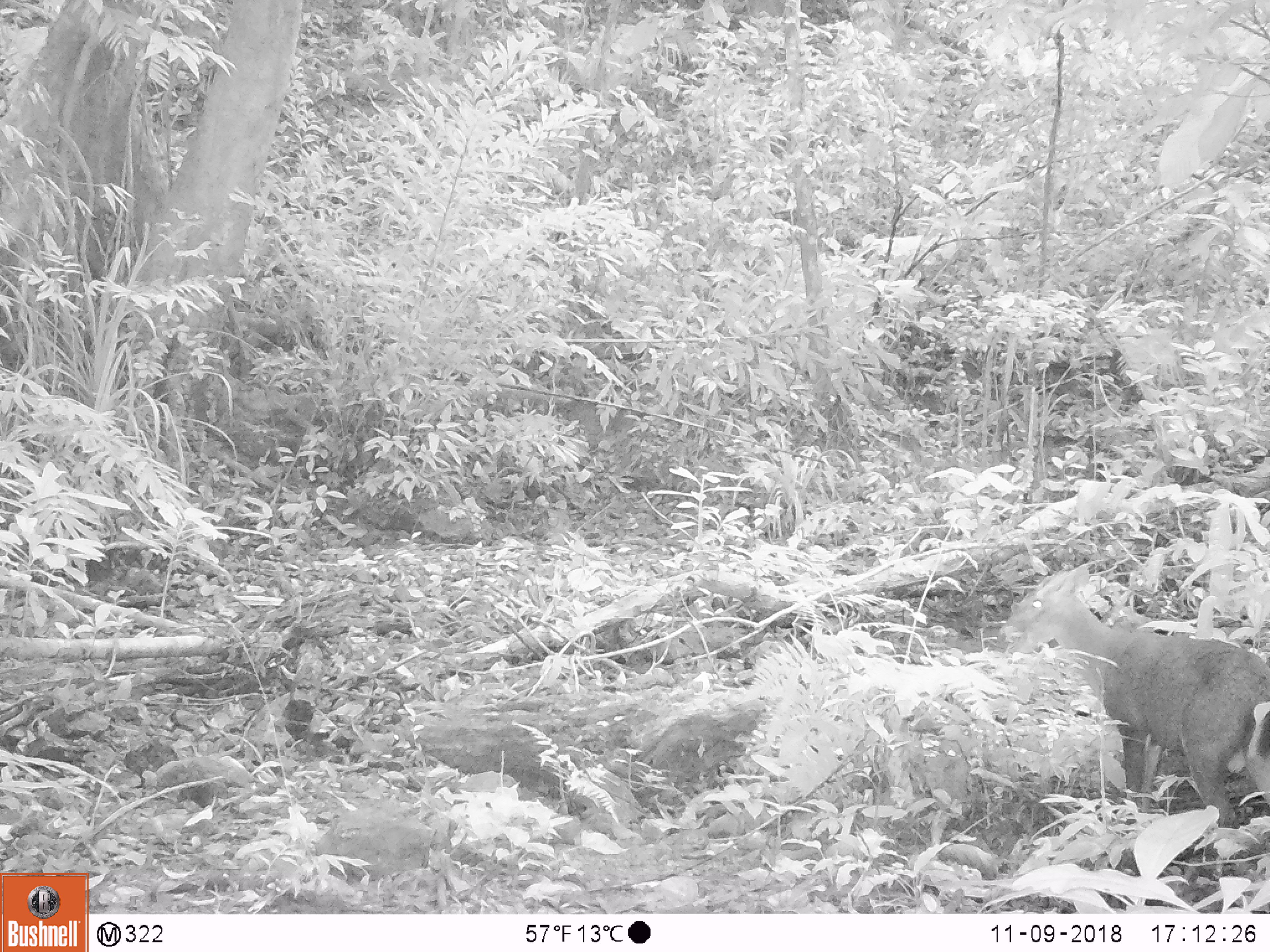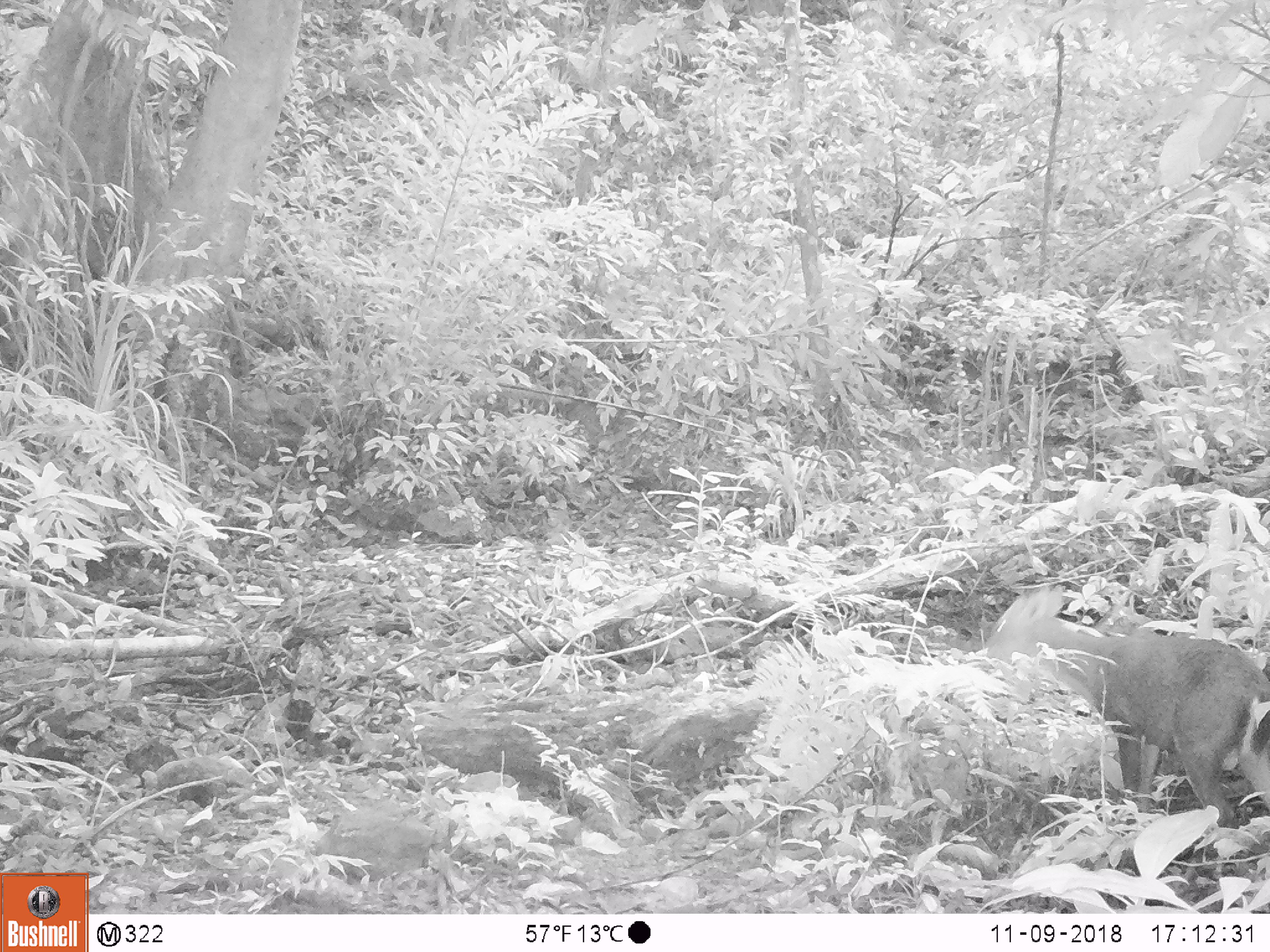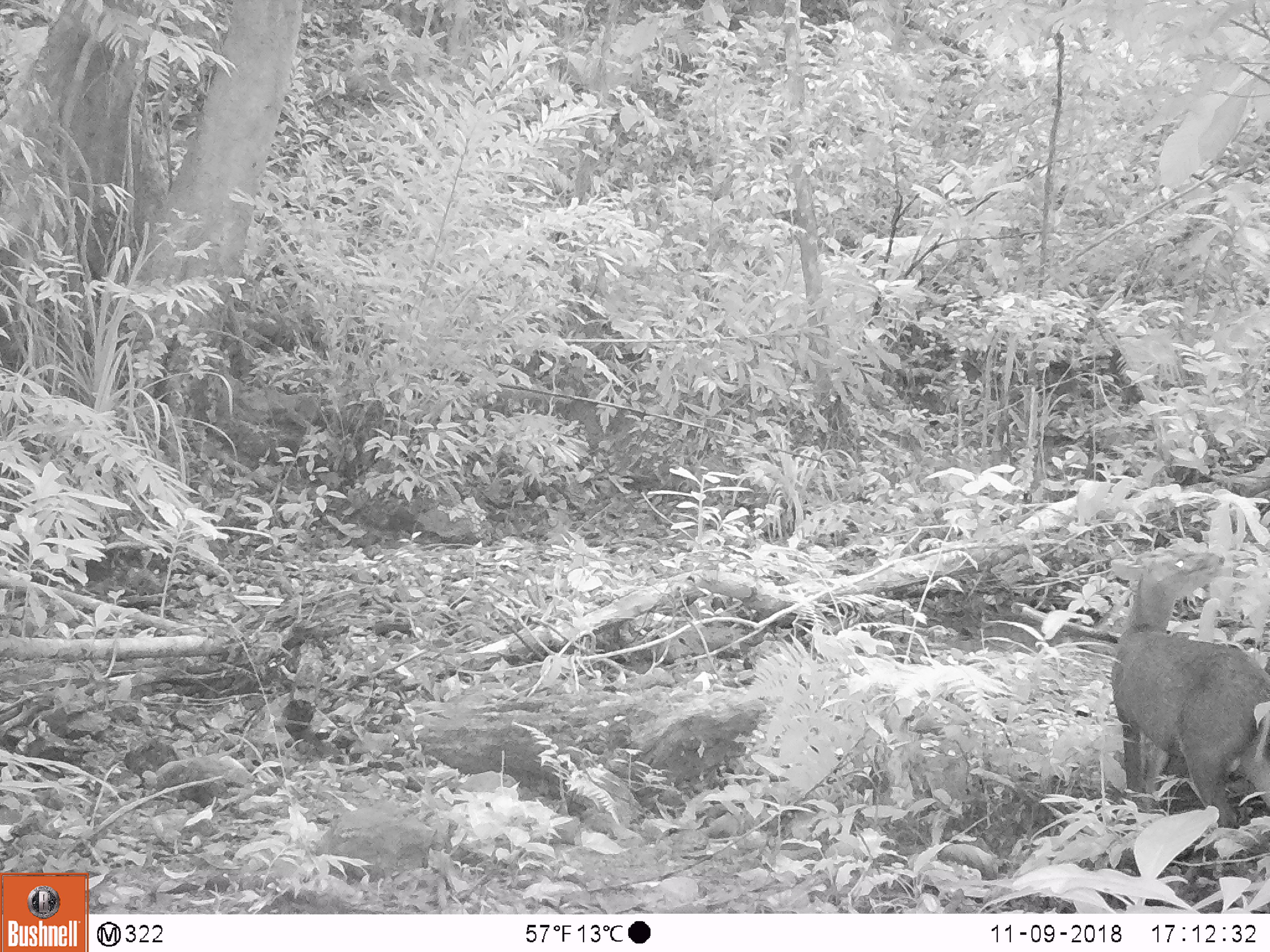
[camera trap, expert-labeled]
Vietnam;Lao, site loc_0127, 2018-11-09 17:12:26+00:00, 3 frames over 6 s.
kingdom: Animalia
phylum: Chordata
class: Mammalia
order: Artiodactyla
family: Cervidae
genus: Muntiacus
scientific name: Muntiacus rooseveltorum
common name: roosevelt's muntjac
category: roosevelts muntjac group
Roosevelts muntjac group (roosevelt's muntjac) (Muntiacus rooseveltorum). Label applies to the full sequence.